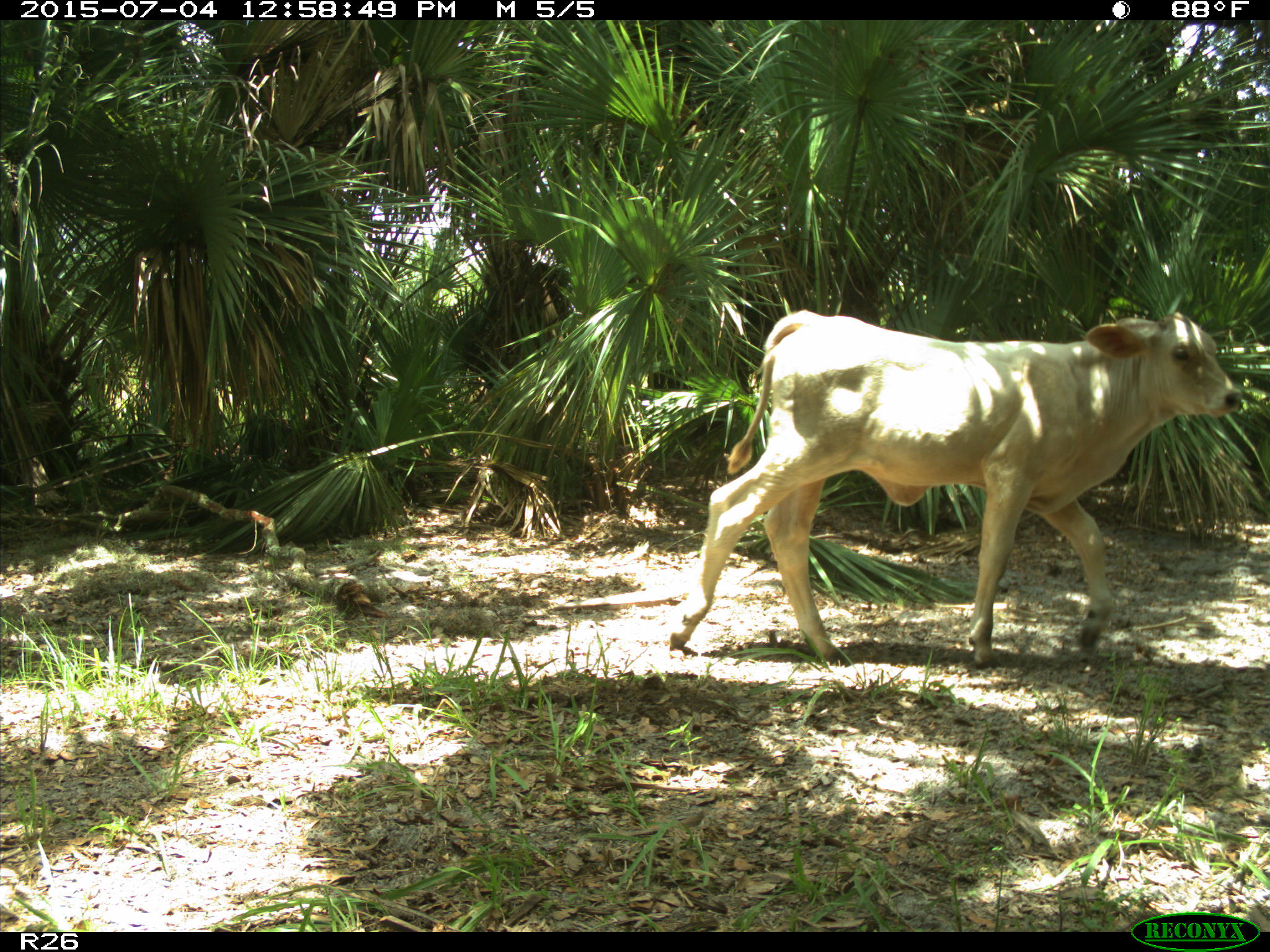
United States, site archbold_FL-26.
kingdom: Animalia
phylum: Chordata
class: Mammalia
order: Artiodactyla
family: Bovidae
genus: Bos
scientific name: Bos taurus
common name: domestic cow